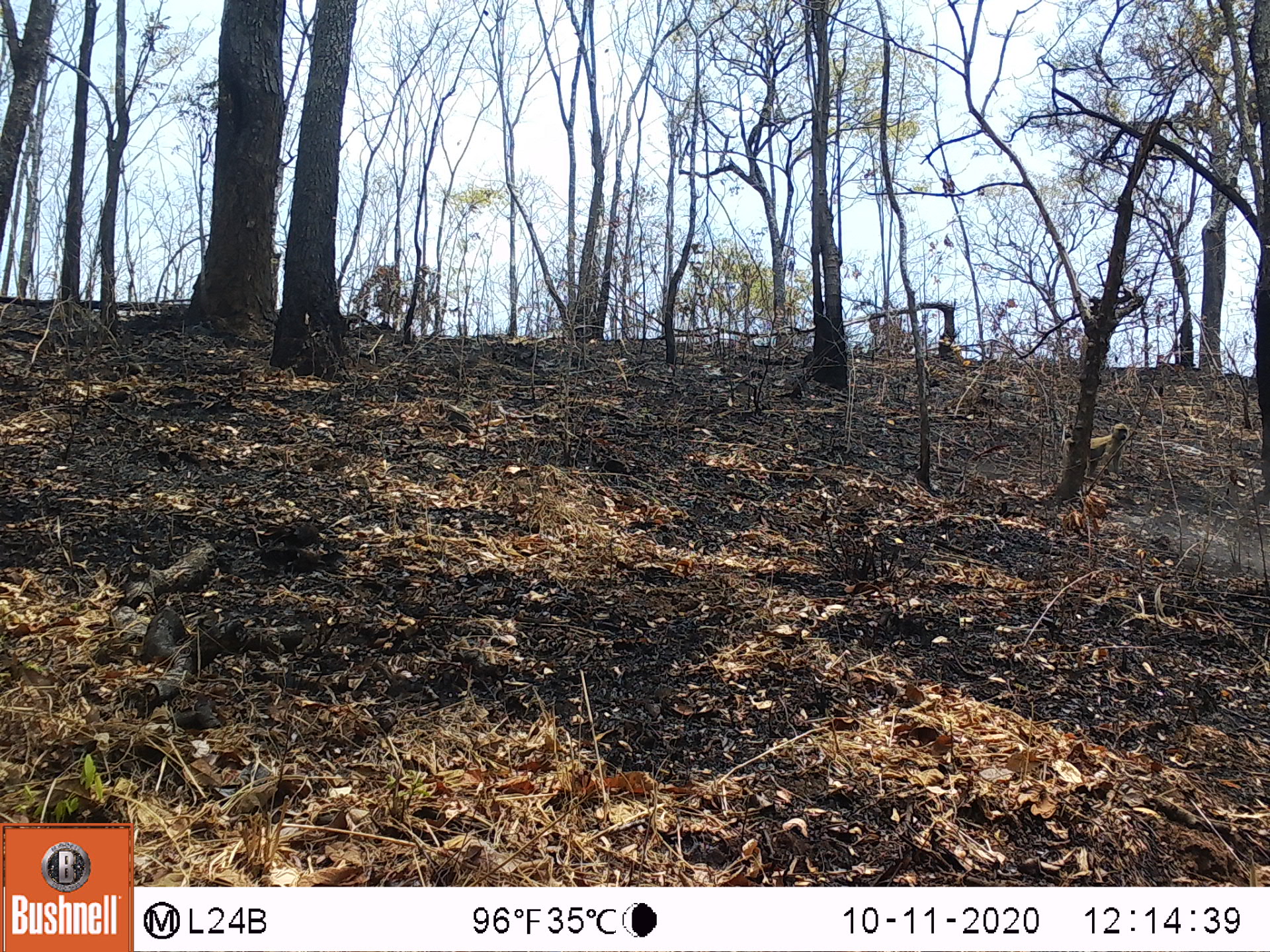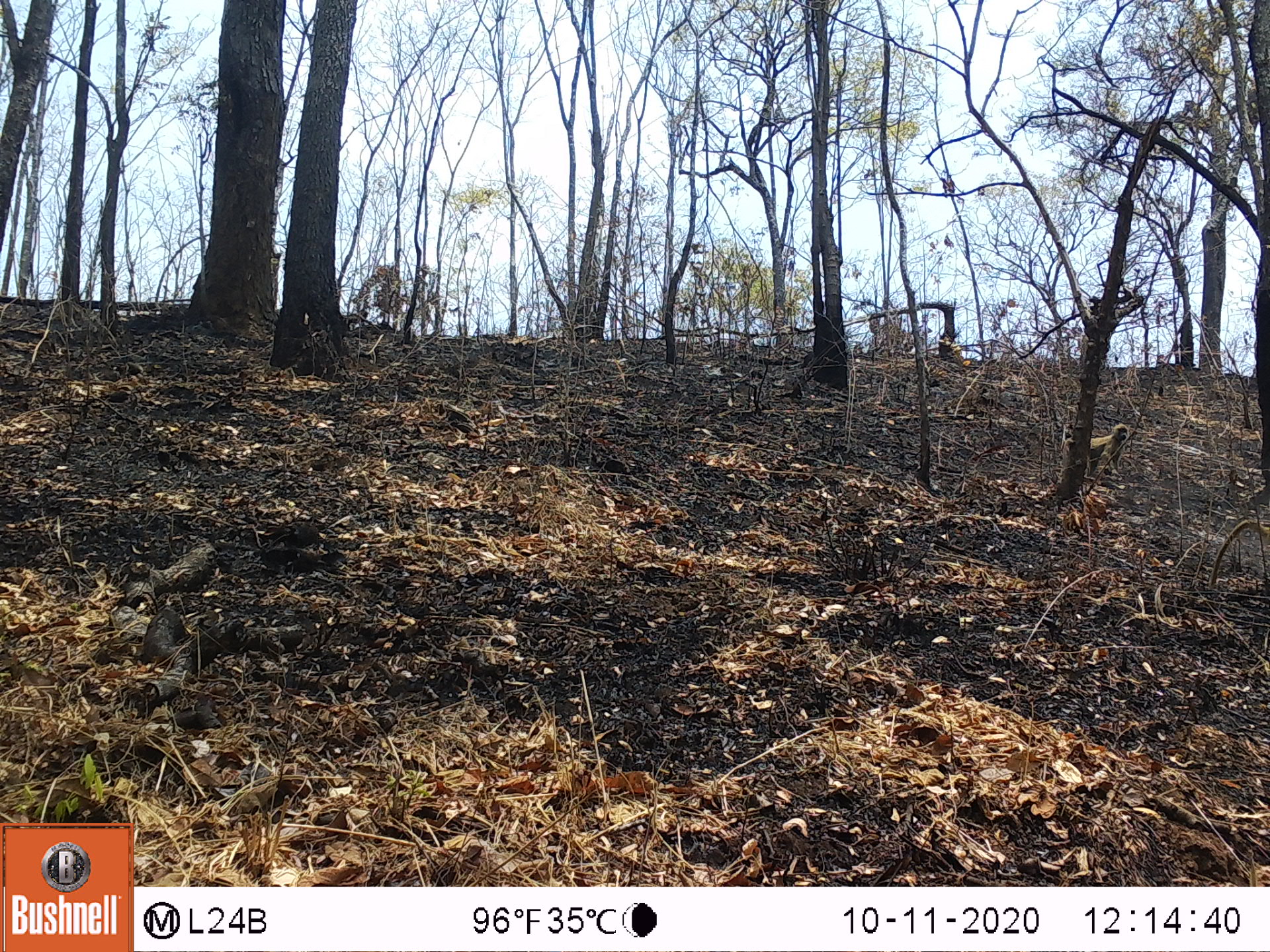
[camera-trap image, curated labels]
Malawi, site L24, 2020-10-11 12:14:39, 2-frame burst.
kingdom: Animalia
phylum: Chordata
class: Mammalia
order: Primates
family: Cercopithecidae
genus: Papio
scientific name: Papio cynocephalus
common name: yellow baboon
Yellow baboon (Papio cynocephalus), count 1.